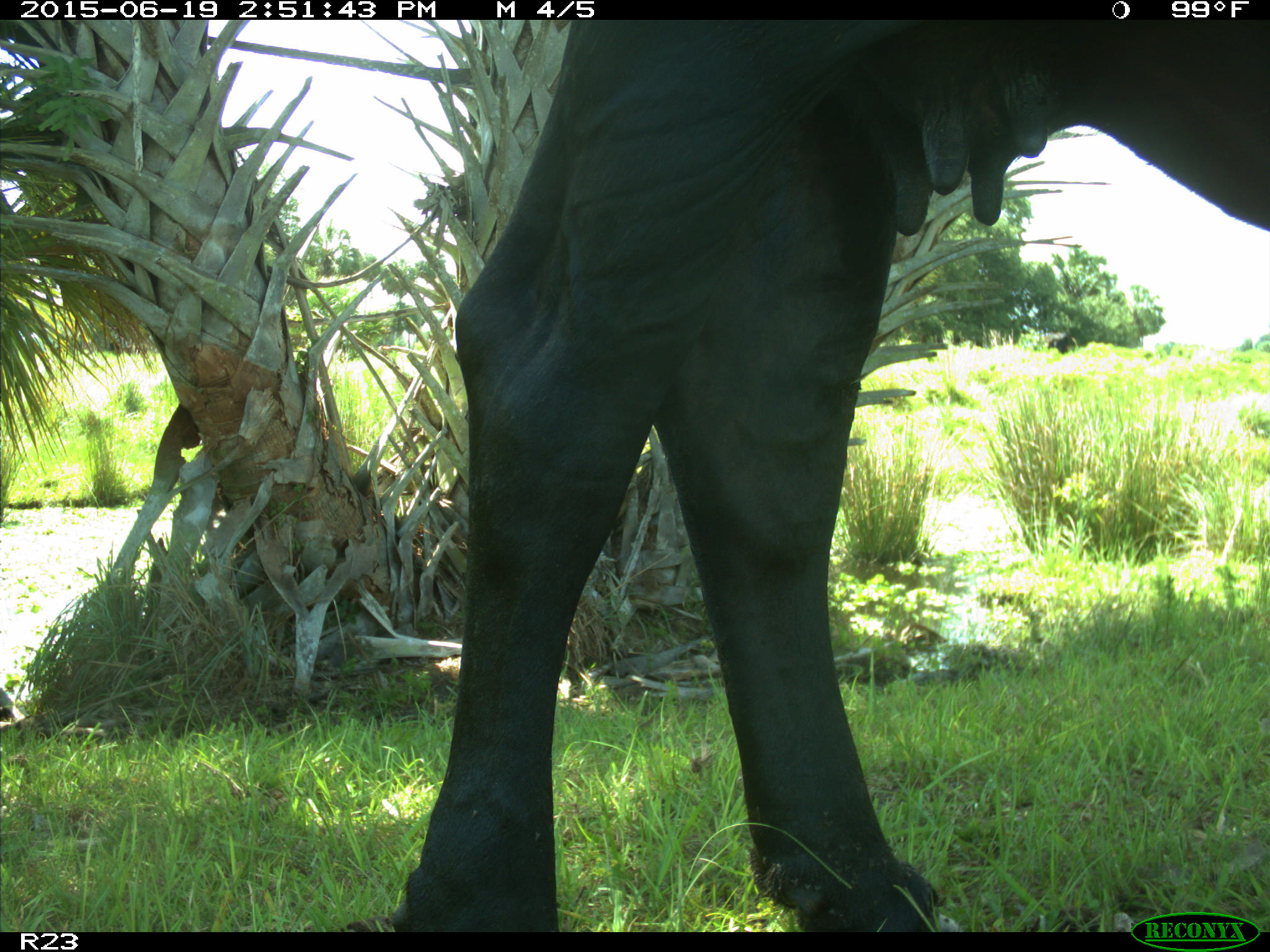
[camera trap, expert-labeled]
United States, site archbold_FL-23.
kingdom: Animalia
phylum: Chordata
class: Mammalia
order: Artiodactyla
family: Bovidae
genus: Bos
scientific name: Bos taurus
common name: domestic cow